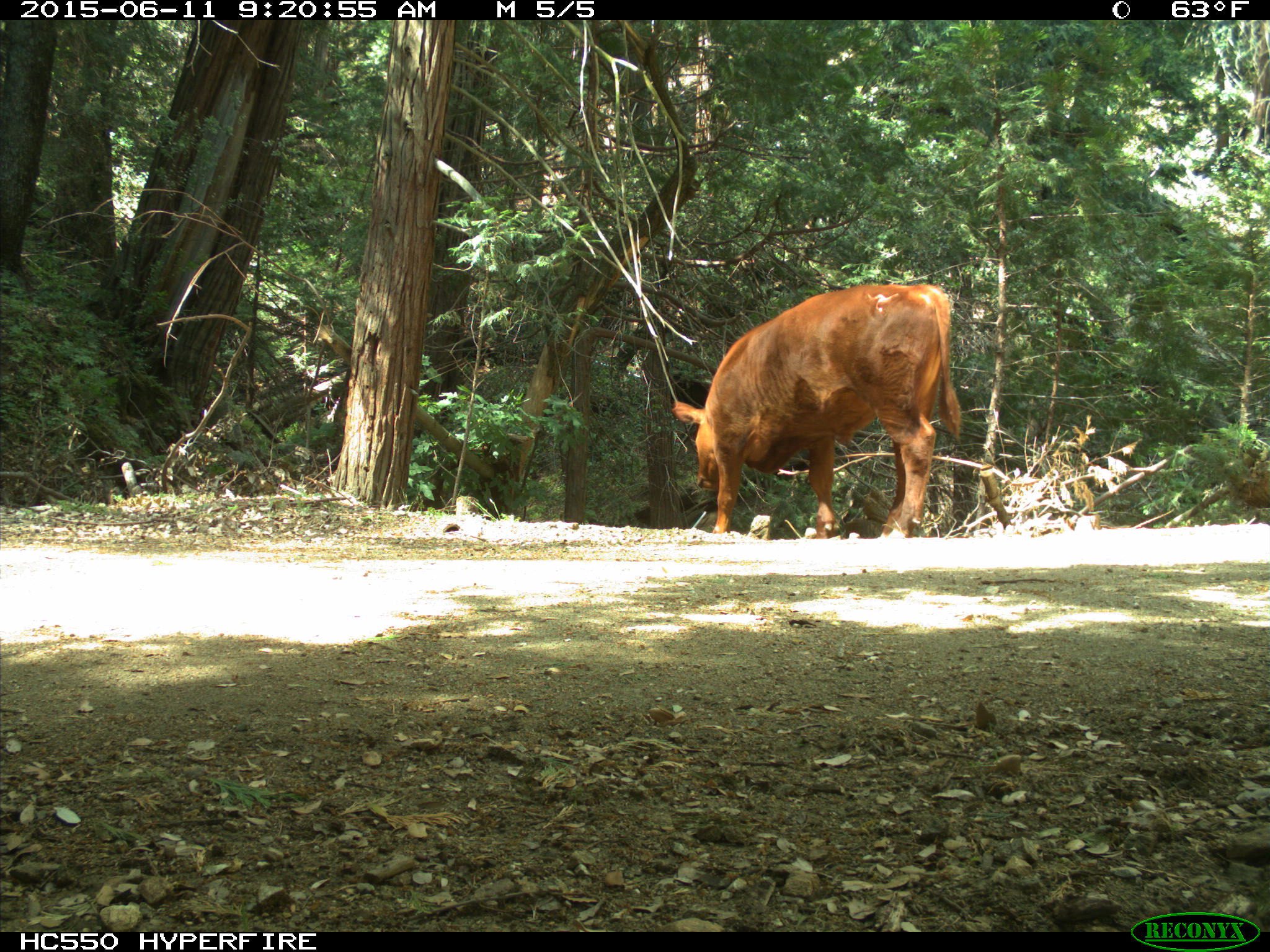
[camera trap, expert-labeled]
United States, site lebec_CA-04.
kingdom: Animalia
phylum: Chordata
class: Mammalia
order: Artiodactyla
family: Bovidae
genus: Bos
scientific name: Bos taurus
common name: domestic cow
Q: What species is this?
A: Bos taurus (domestic cow).